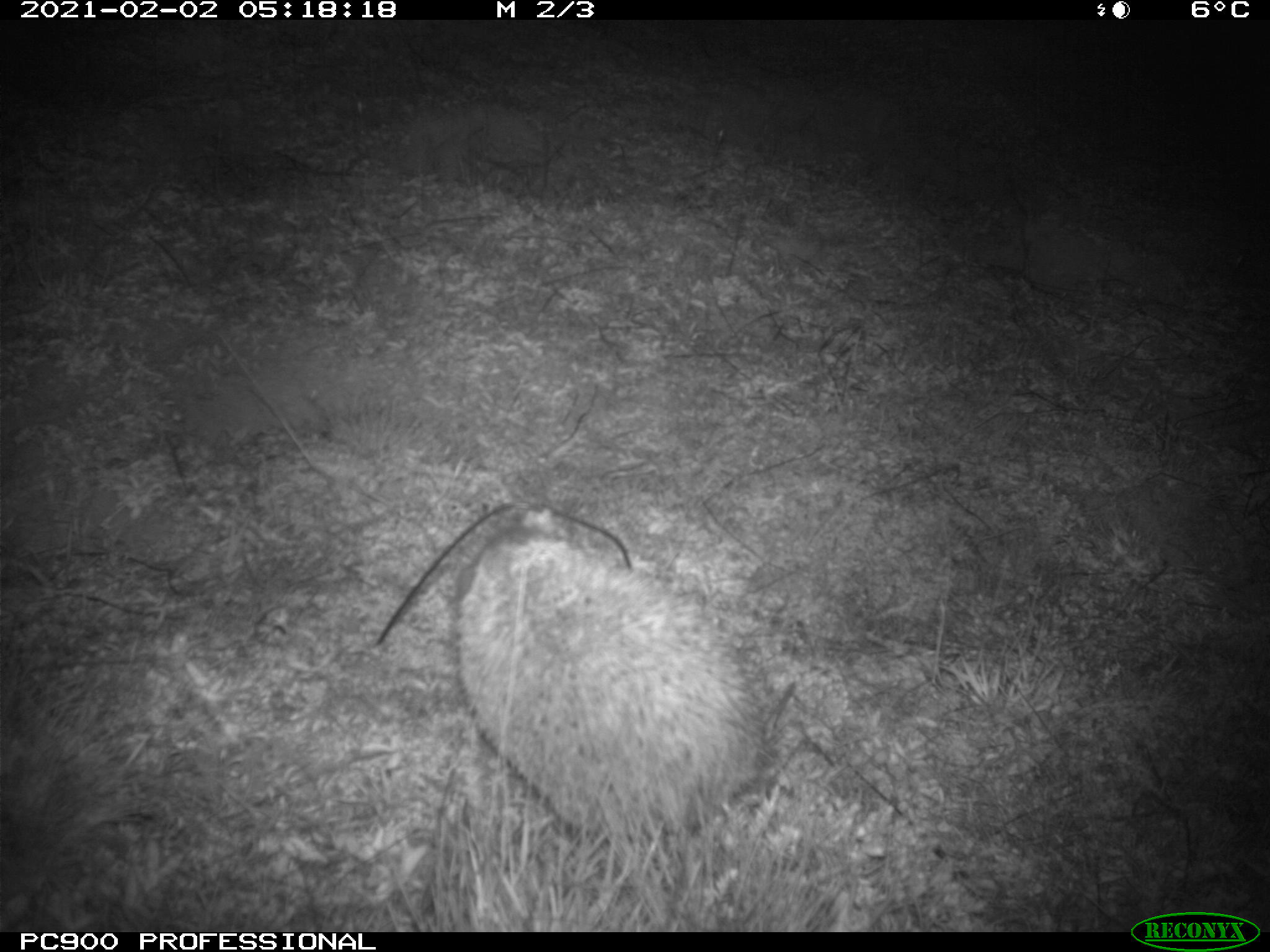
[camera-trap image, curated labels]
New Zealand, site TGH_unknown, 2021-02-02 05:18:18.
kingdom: Animalia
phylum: Chordata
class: Mammalia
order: Eulipotyphla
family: Erinaceidae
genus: Erinaceus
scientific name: Erinaceus europaeus europaeus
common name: european hedgehog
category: hedgehog